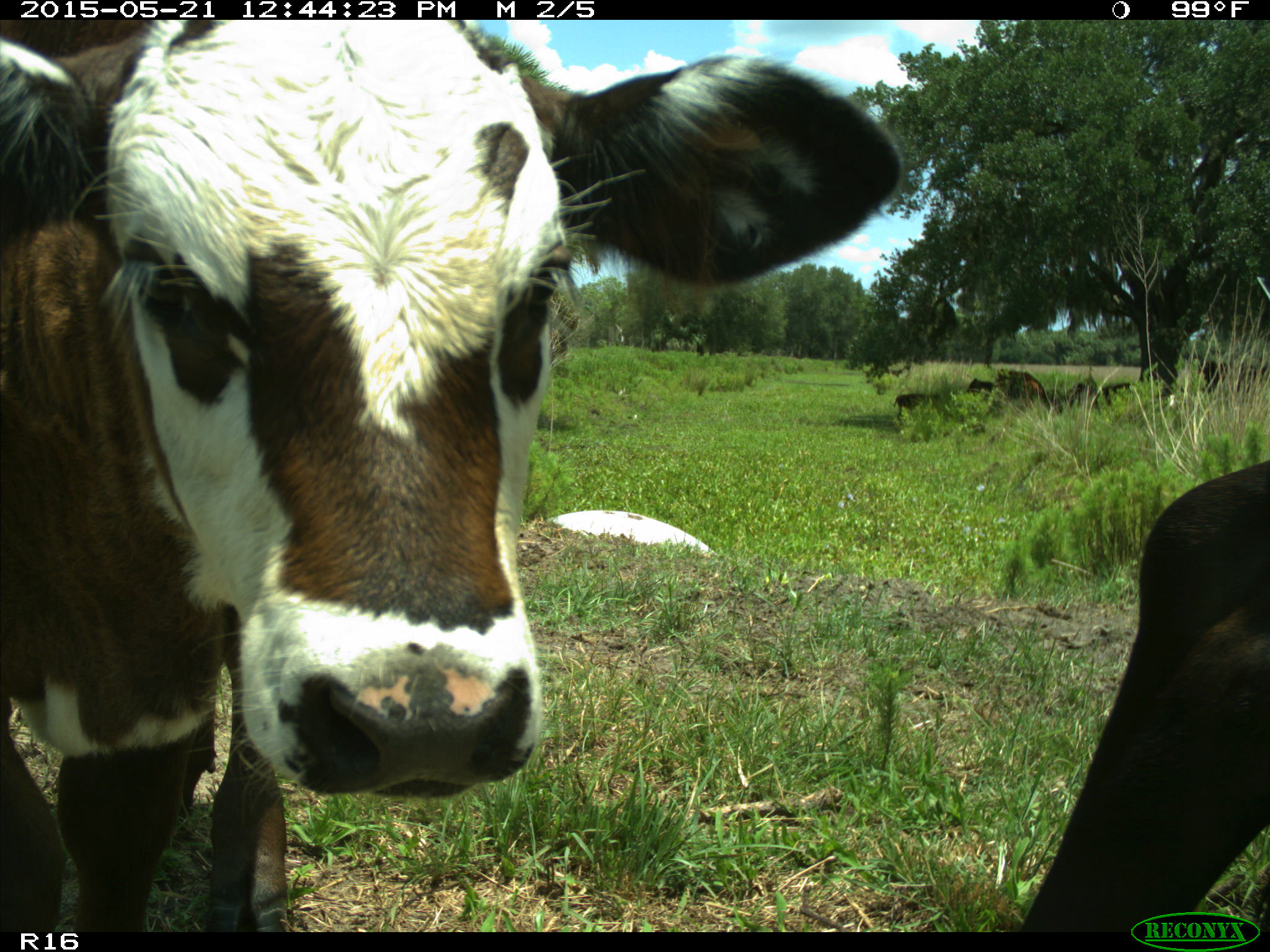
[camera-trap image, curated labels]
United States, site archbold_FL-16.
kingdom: Animalia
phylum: Chordata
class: Mammalia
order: Artiodactyla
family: Bovidae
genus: Bos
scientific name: Bos taurus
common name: domestic cow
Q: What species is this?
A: Bos taurus (domestic cow).